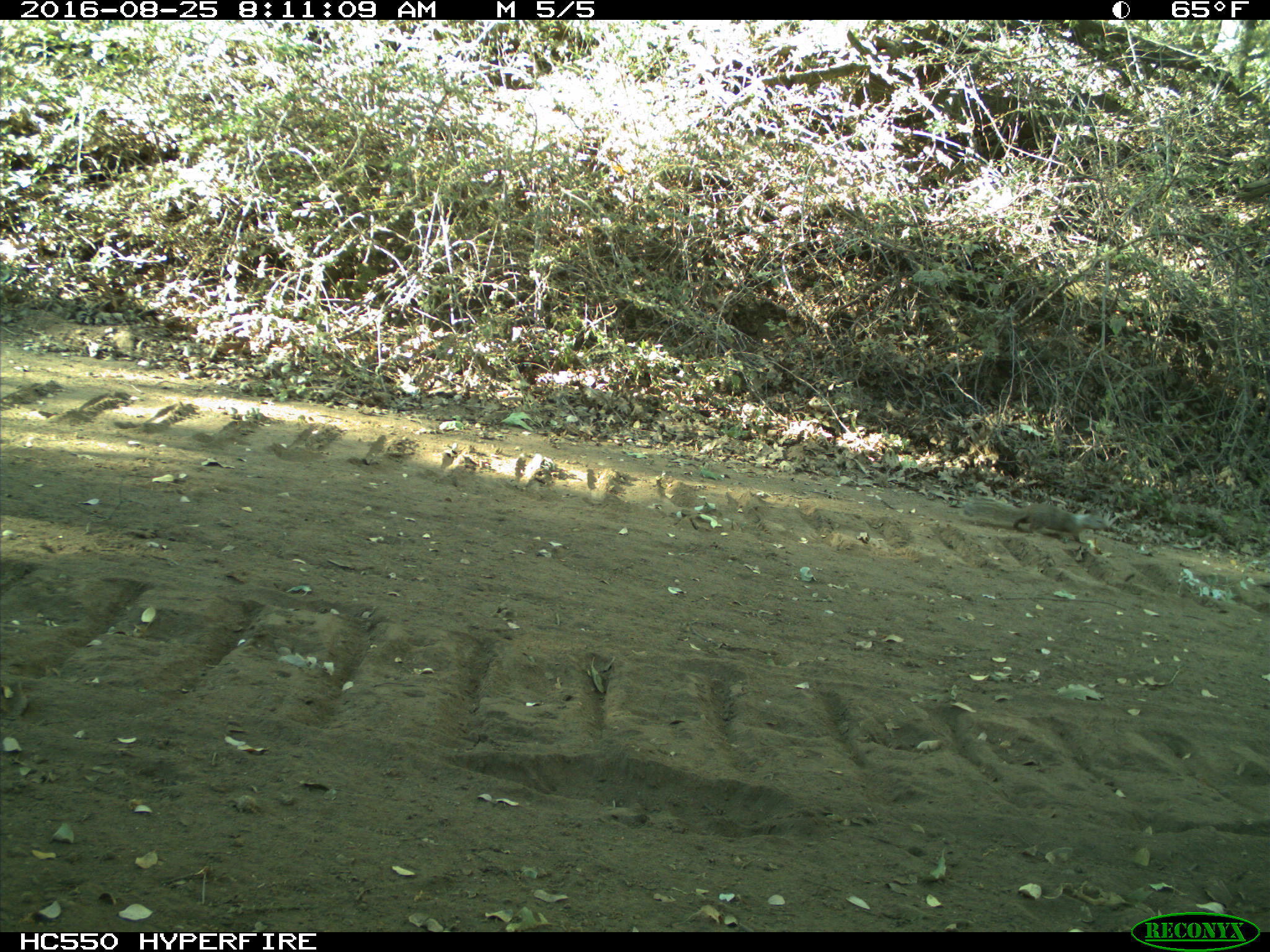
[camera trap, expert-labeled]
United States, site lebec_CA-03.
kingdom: Animalia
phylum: Chordata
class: Mammalia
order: Rodentia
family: Sciuridae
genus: Otospermophilus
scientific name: Otospermophilus beecheyi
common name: california ground squirrel